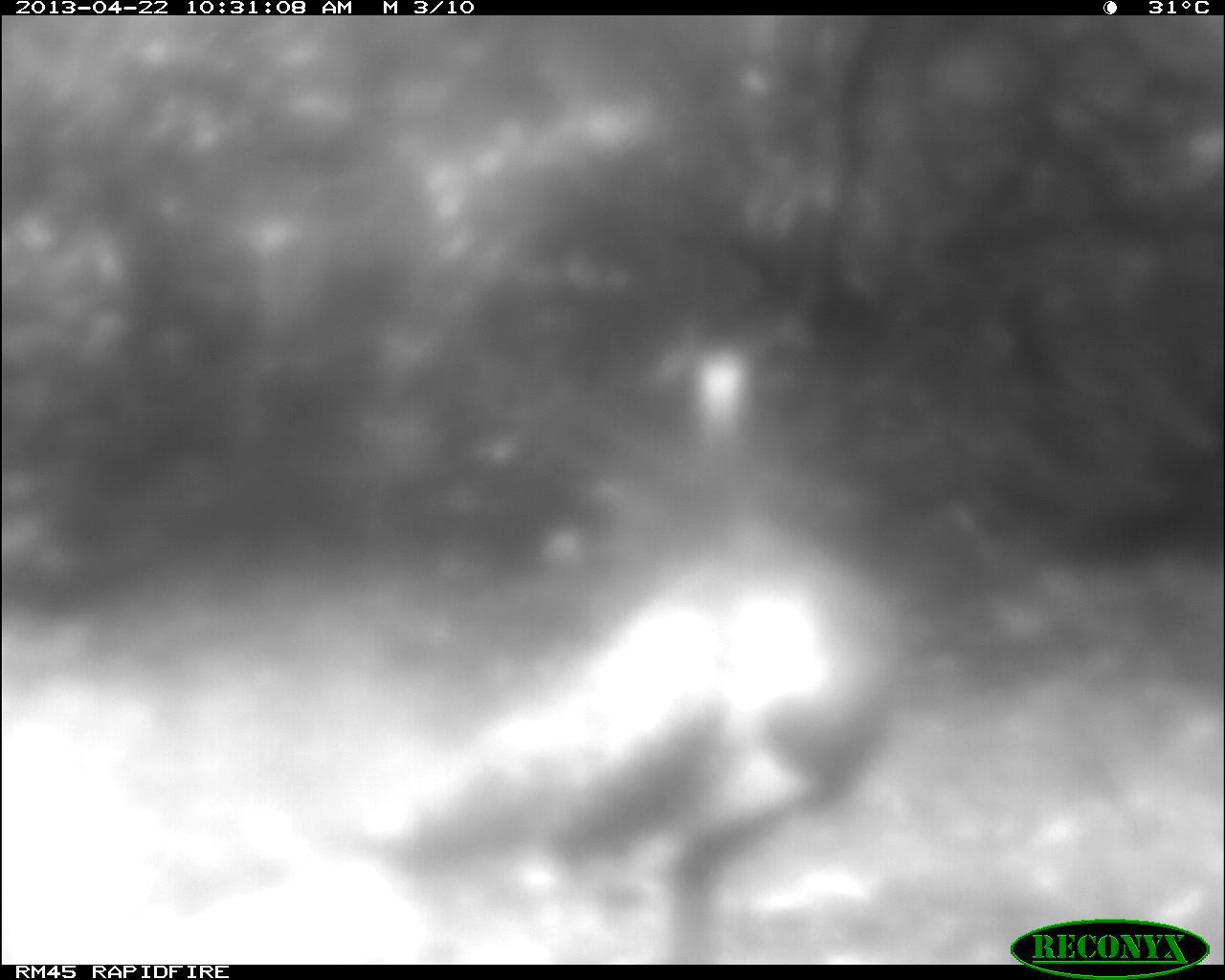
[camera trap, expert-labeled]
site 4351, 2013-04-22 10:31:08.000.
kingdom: Animalia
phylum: Chordata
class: Aves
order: Galliformes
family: Phasianidae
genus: Meleagris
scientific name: Meleagris ocellata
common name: ocellated turkey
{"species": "Meleagris ocellata (ocellated turkey)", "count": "1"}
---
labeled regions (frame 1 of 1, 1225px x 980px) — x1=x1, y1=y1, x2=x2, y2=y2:
meleagris ocellata: x1=359, y1=347, x2=902, y2=958